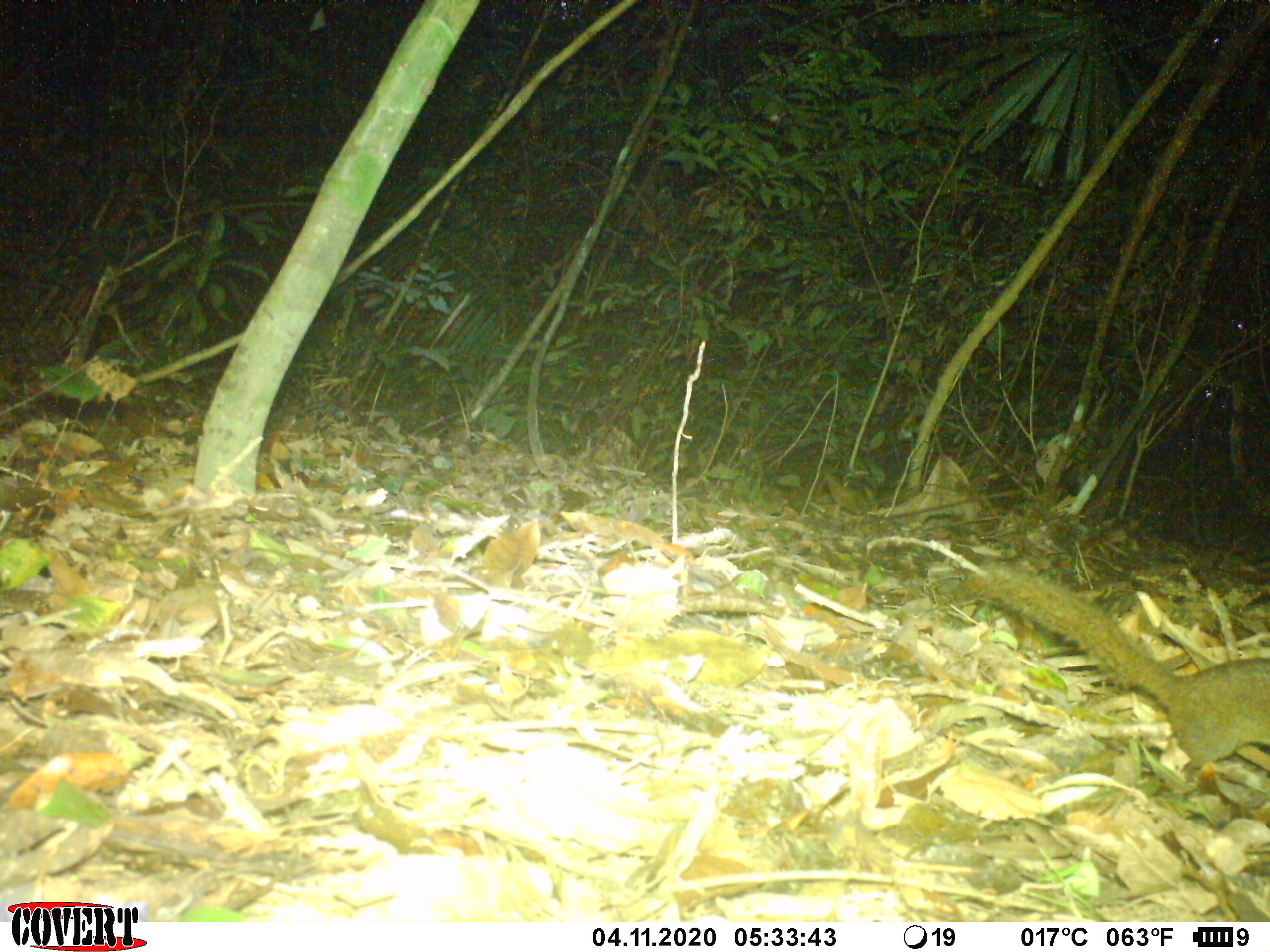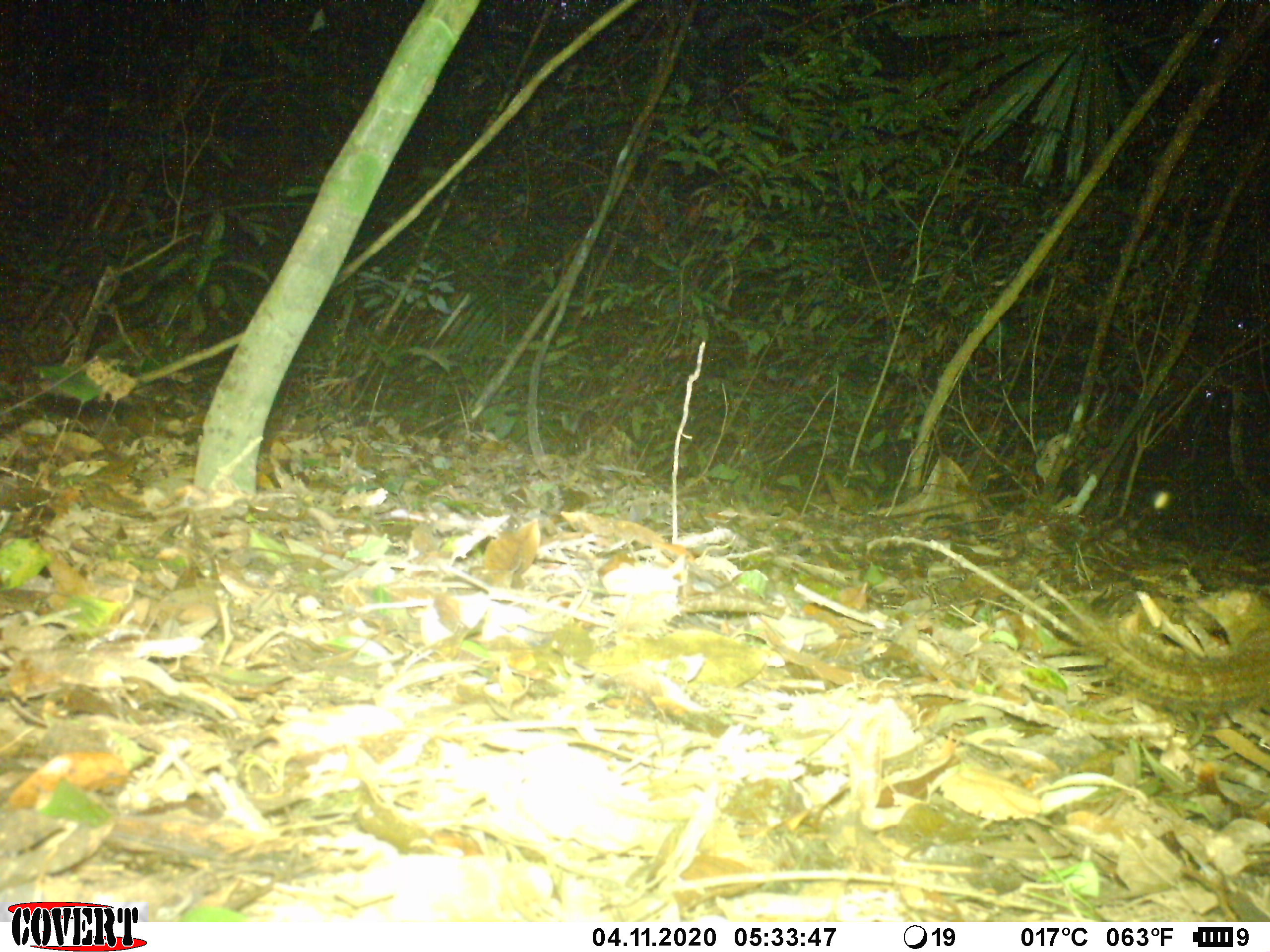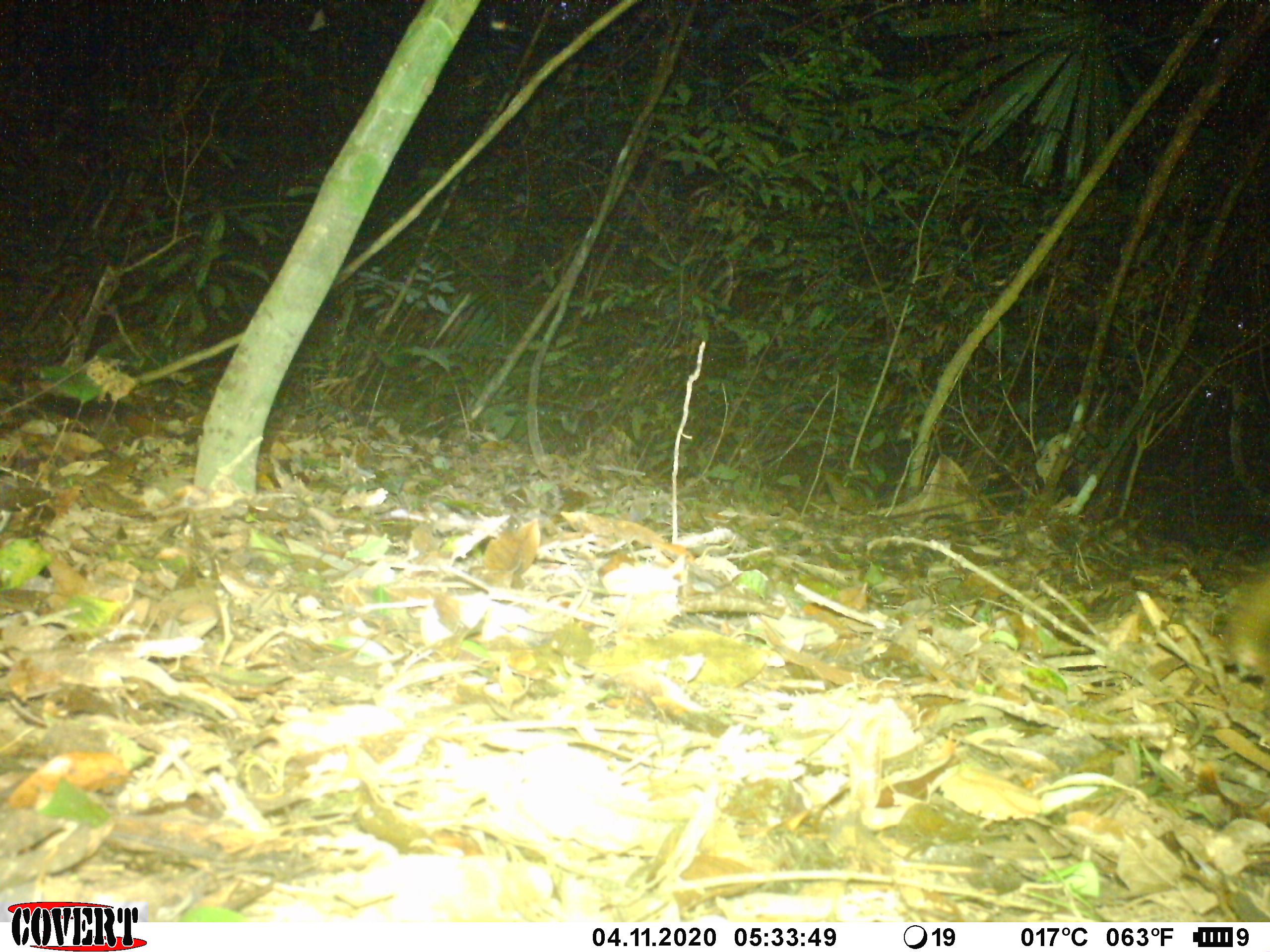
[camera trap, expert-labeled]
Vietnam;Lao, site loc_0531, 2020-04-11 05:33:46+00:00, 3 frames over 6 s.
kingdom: Animalia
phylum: Chordata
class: Mammalia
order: Scandentia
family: Tupaiidae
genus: Tupaia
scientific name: Tupaia belangeri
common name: northern treeshrew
Northern treeshrew (Tupaia belangeri). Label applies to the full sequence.